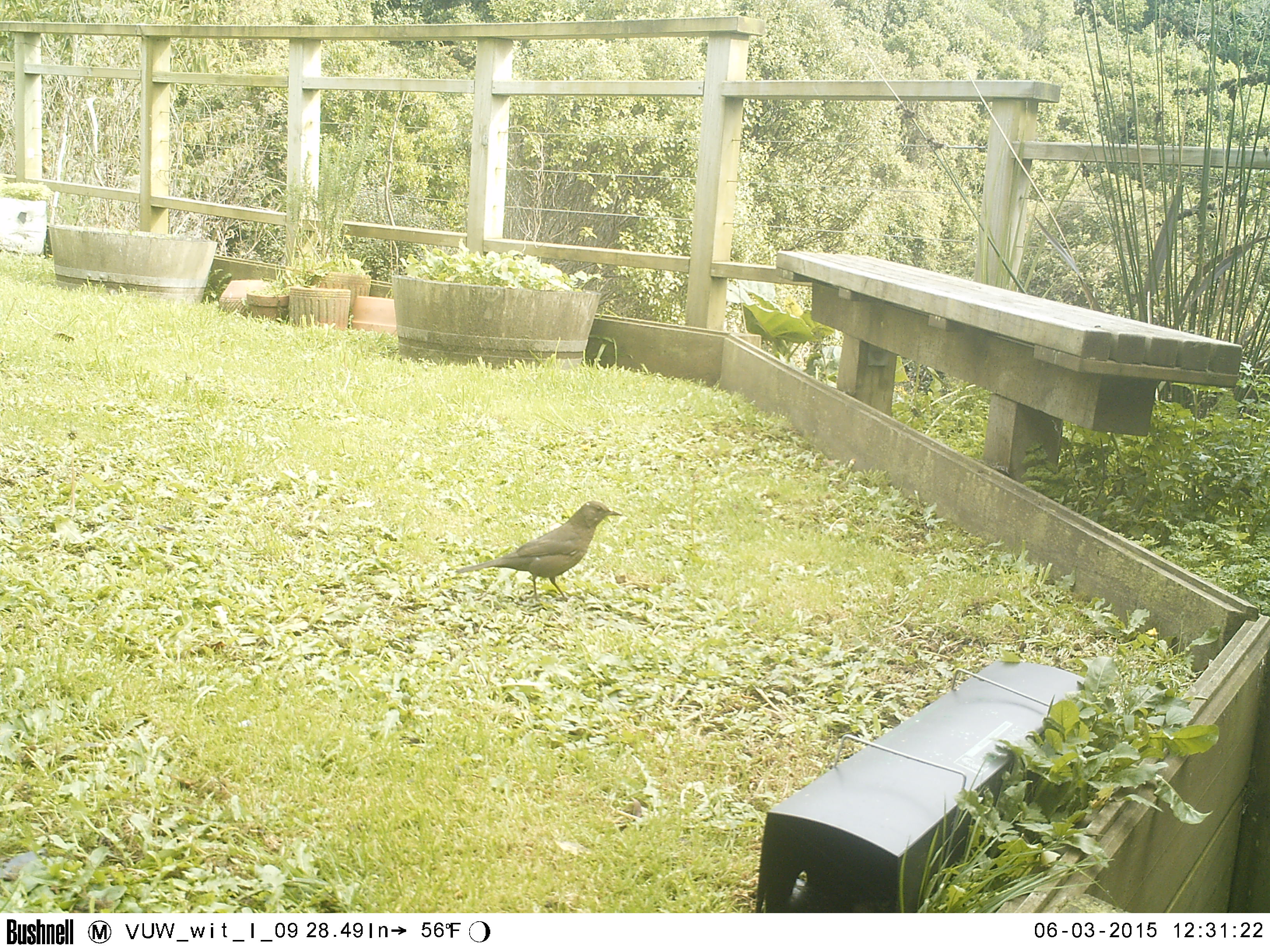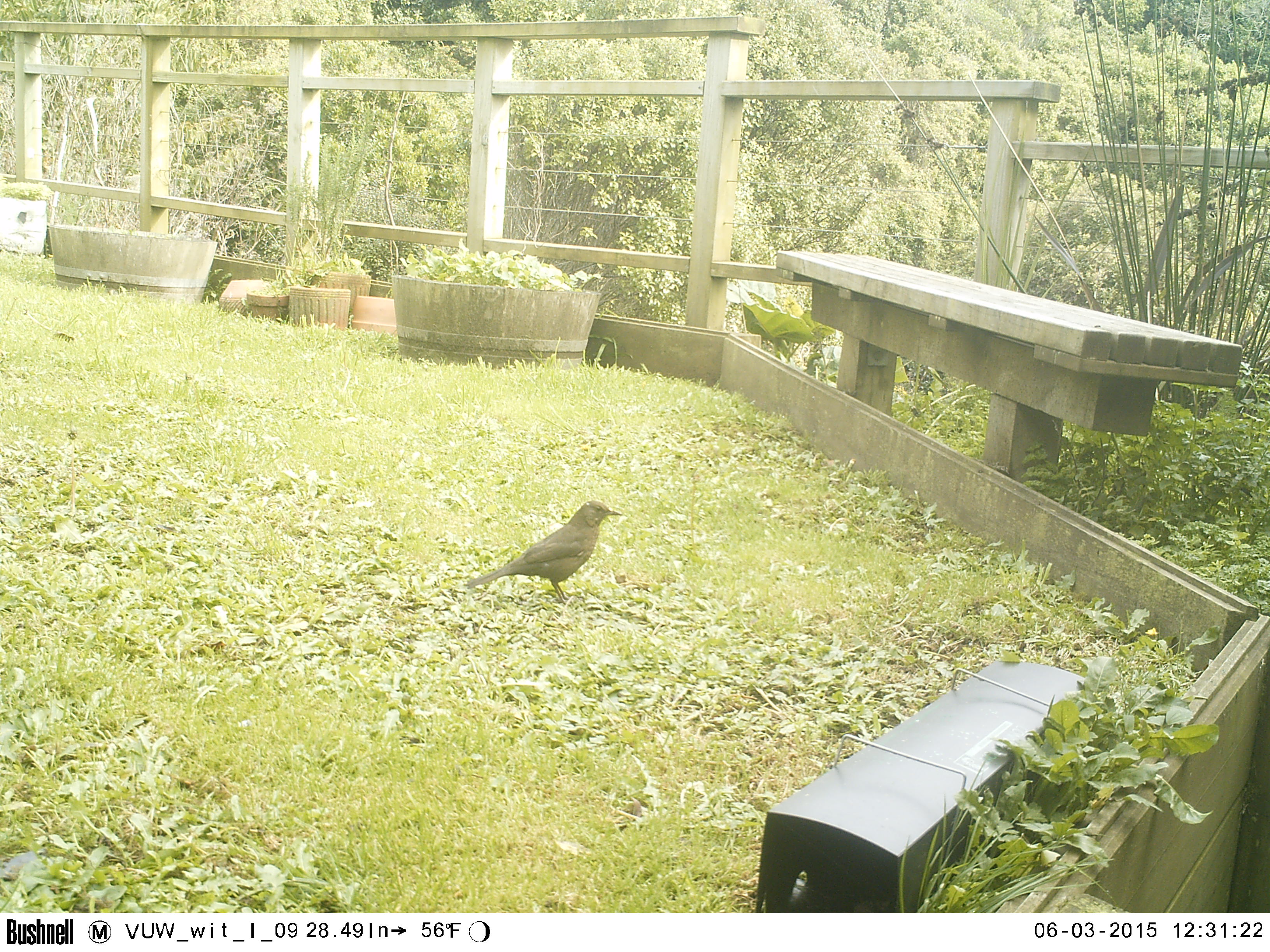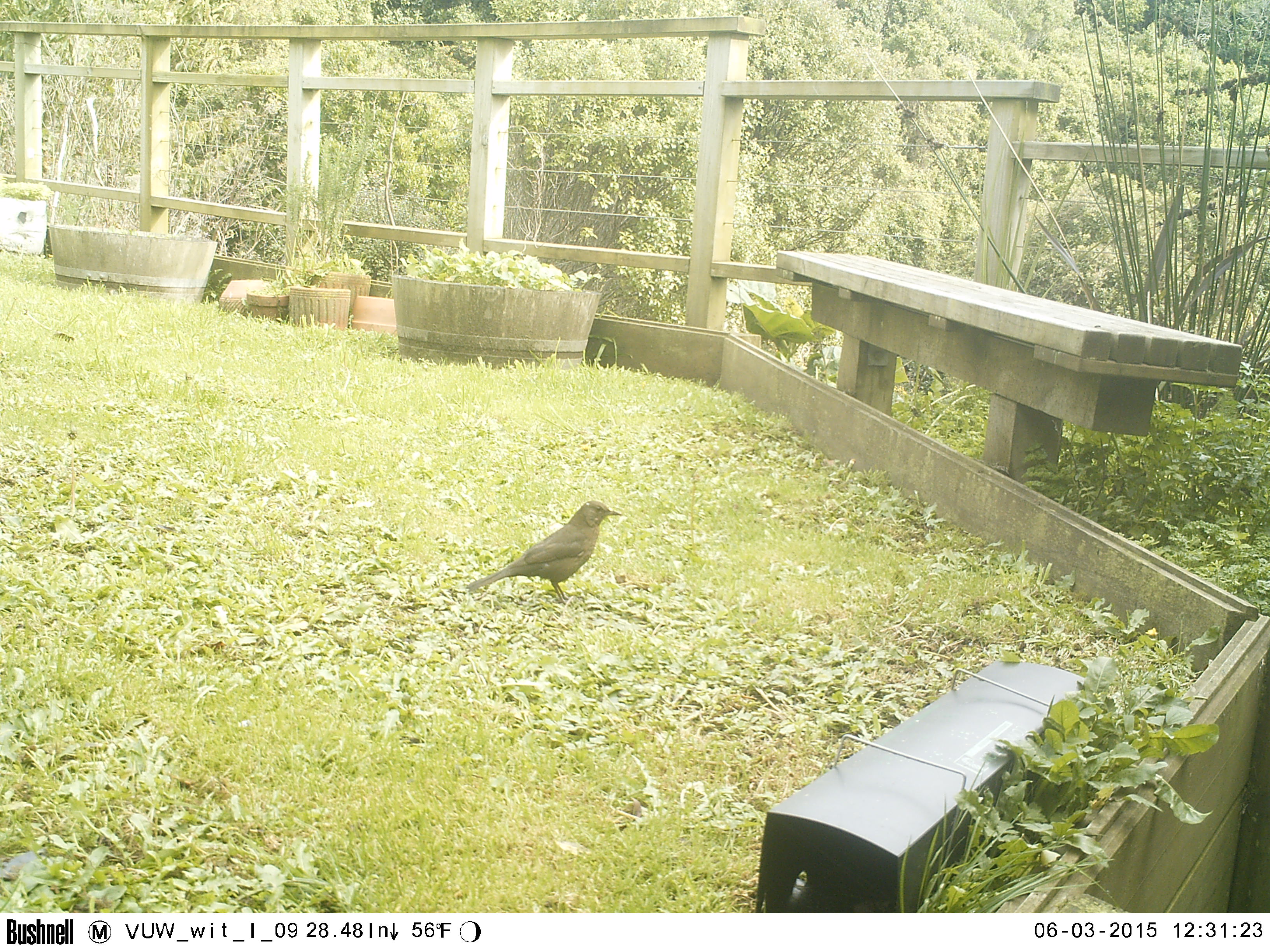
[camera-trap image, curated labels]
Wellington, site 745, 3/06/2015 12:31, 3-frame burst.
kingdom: Animalia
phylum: Chordata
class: Aves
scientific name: Aves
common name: bird